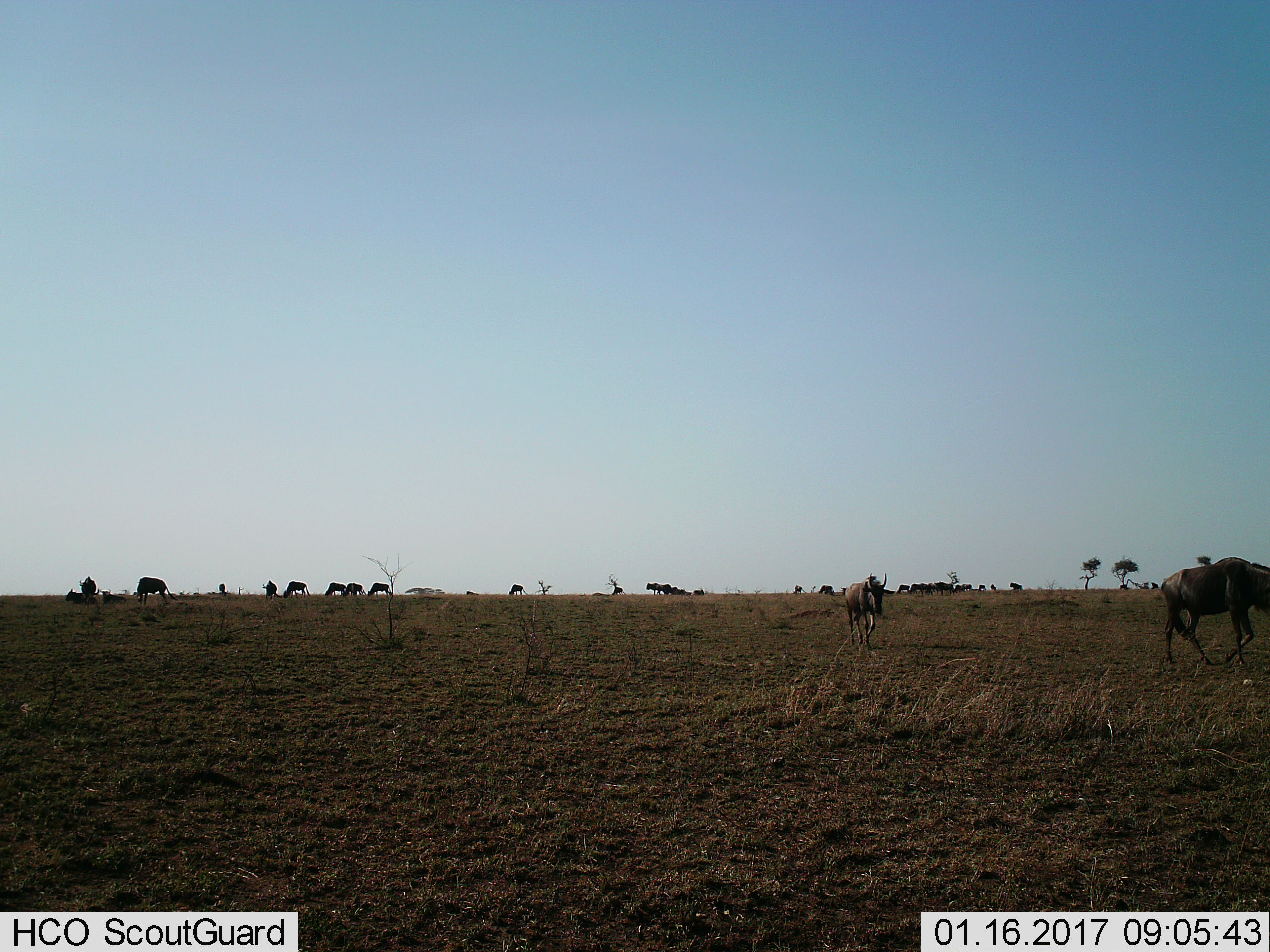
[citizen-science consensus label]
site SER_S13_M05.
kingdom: Animalia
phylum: Chordata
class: Mammalia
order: Artiodactyla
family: Bovidae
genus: Connochaetes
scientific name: Connochaetes taurinus taurinus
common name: blue wildebeest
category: wildebeestblue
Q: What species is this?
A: Wildebeestblue (blue wildebeest) (Connochaetes taurinus taurinus).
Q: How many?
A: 11-50.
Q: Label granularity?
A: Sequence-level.